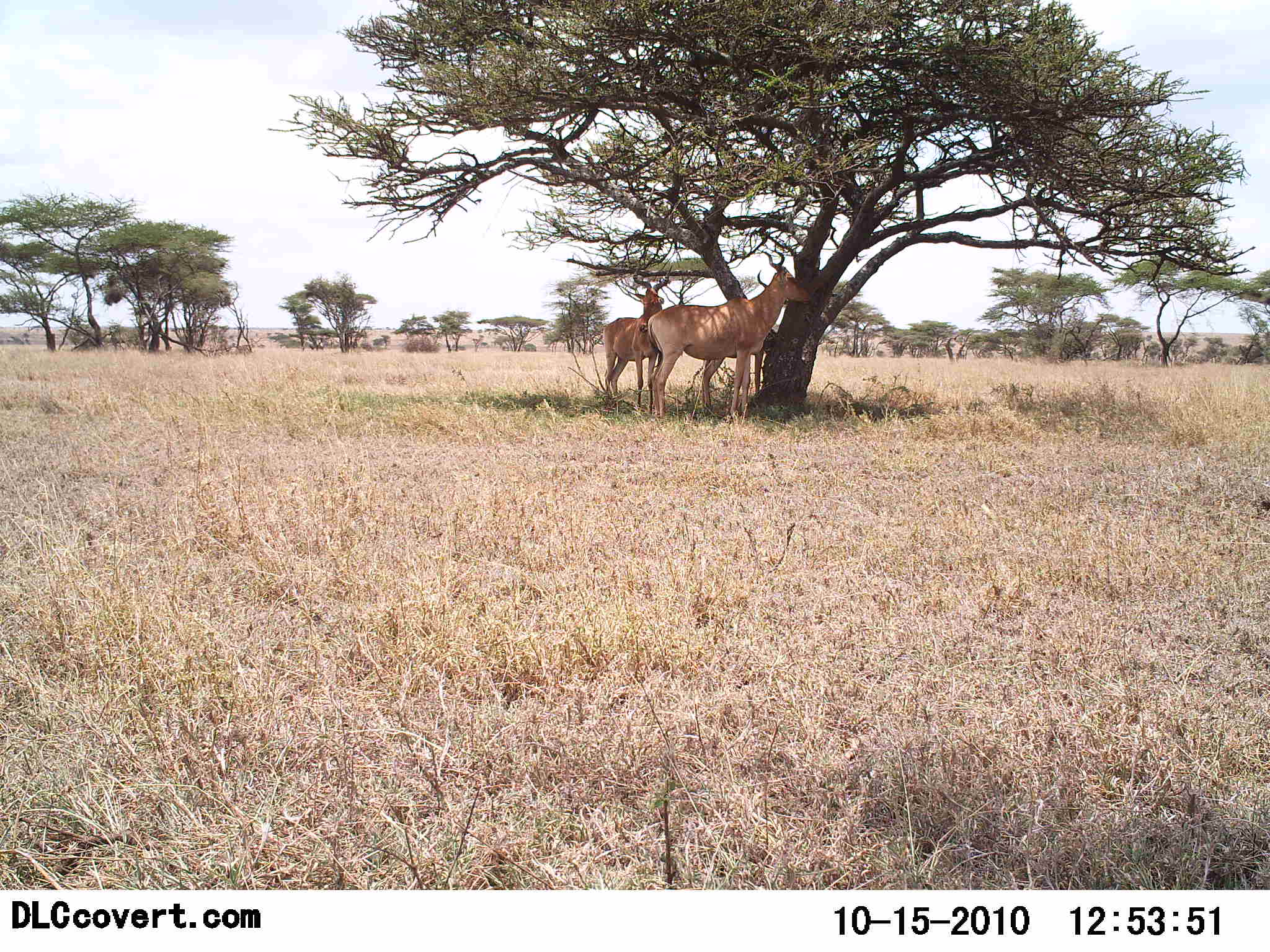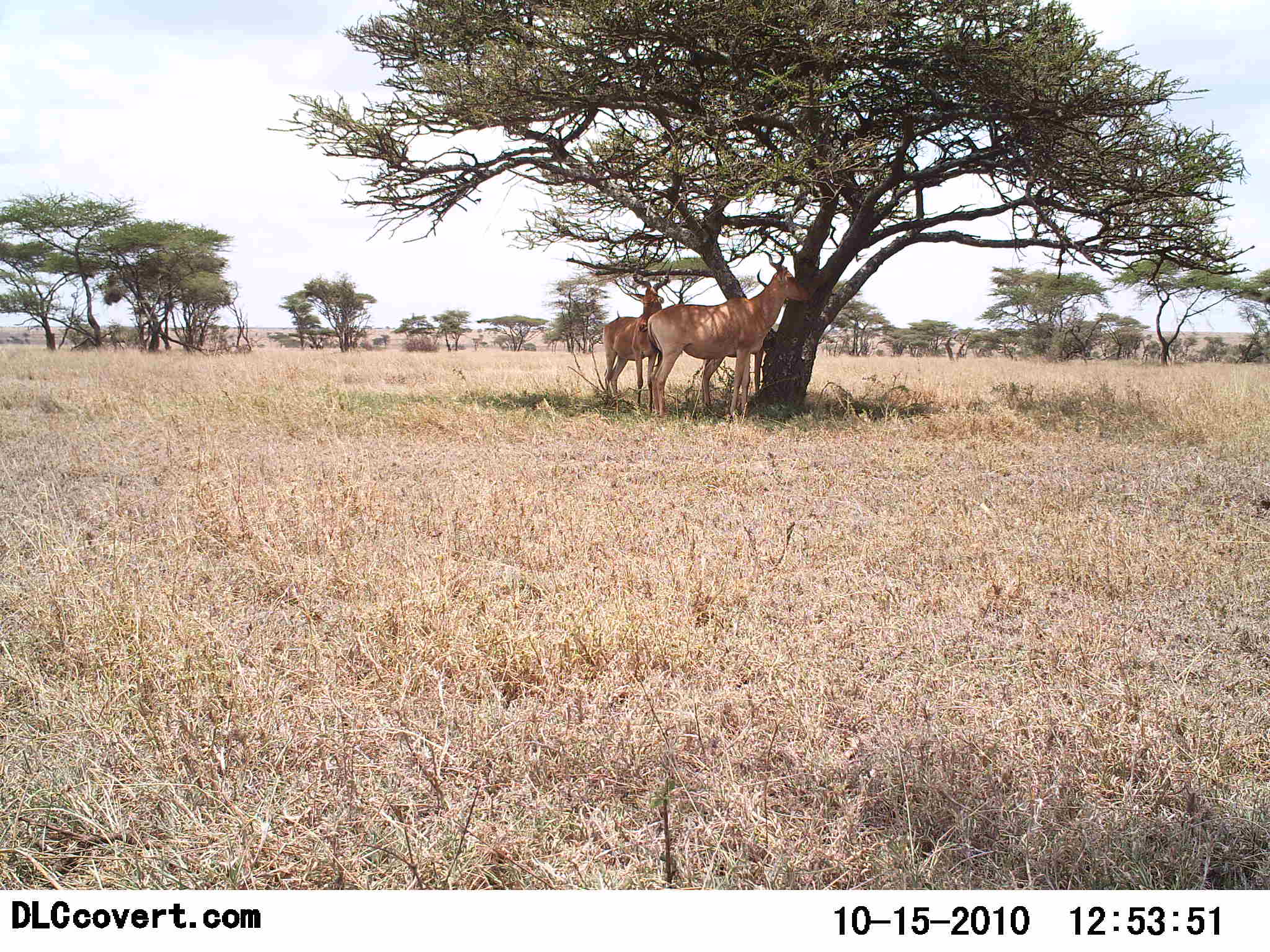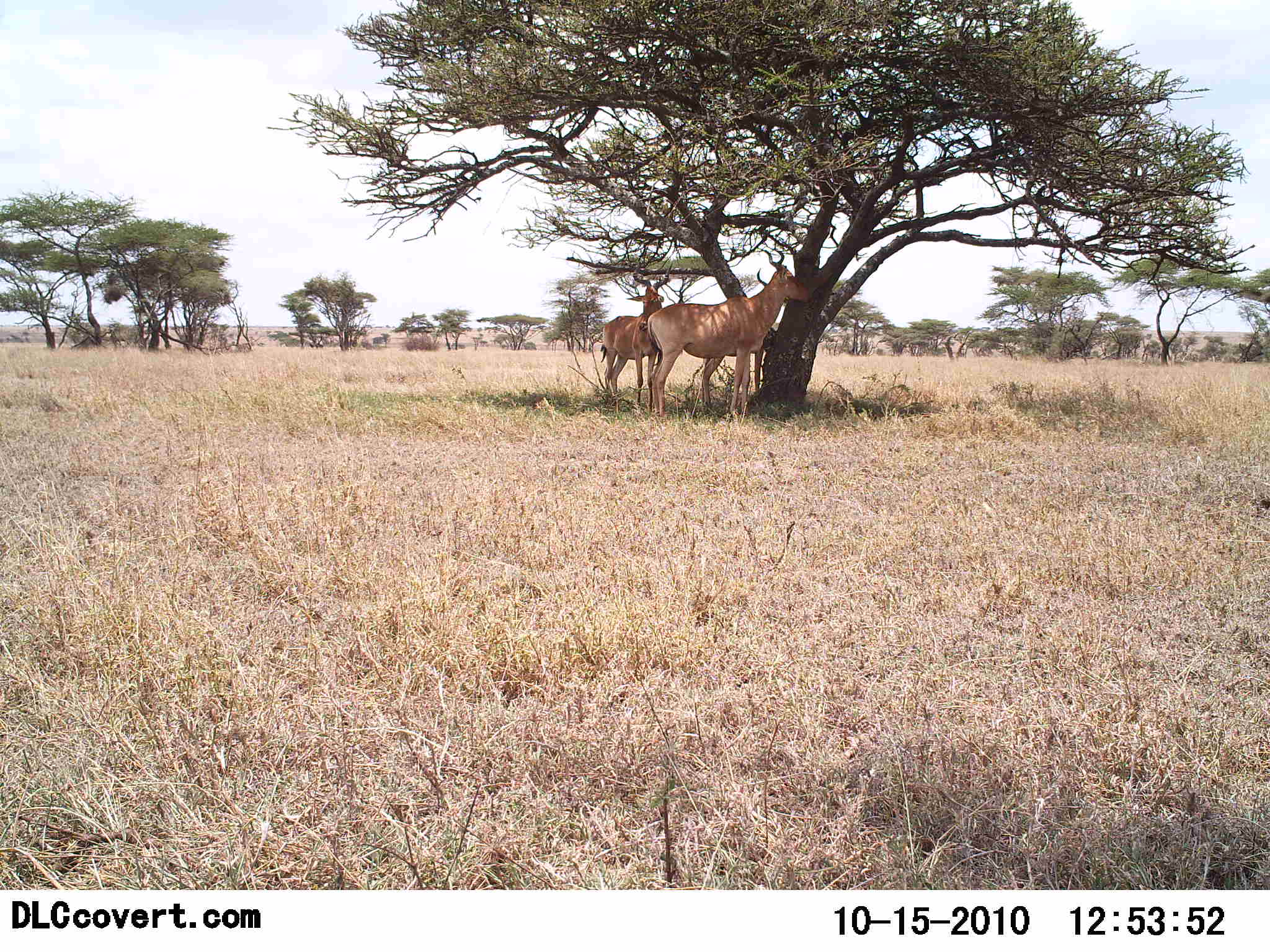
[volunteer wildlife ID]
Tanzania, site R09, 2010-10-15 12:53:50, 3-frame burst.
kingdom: Animalia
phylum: Chordata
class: Mammalia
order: Artiodactyla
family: Bovidae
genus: Alcelaphus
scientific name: Alcelaphus buselaphus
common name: hartebeest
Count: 3.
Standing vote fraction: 94%.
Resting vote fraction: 11%.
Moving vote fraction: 0%.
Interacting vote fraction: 0%.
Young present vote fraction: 6%.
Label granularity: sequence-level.